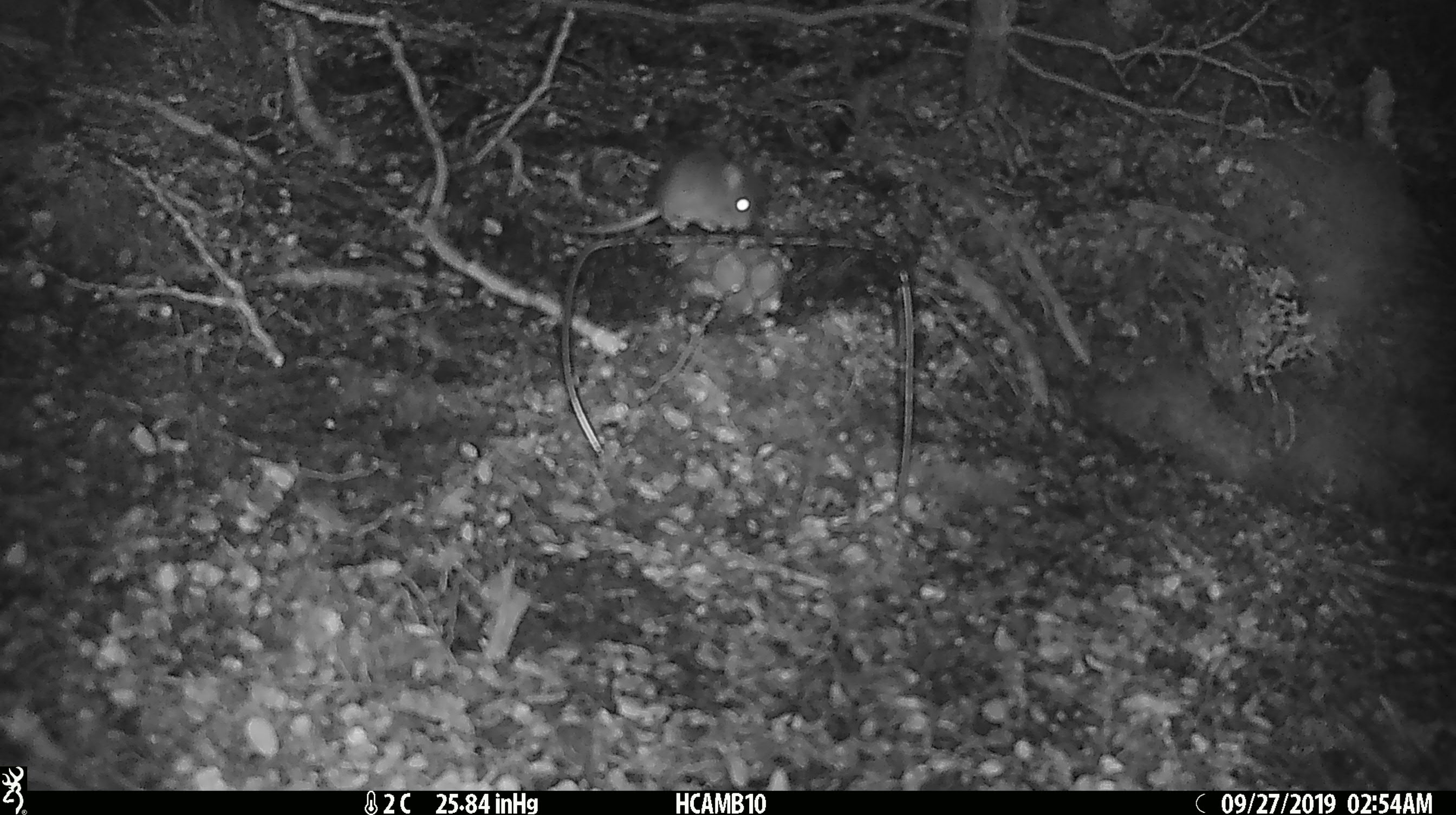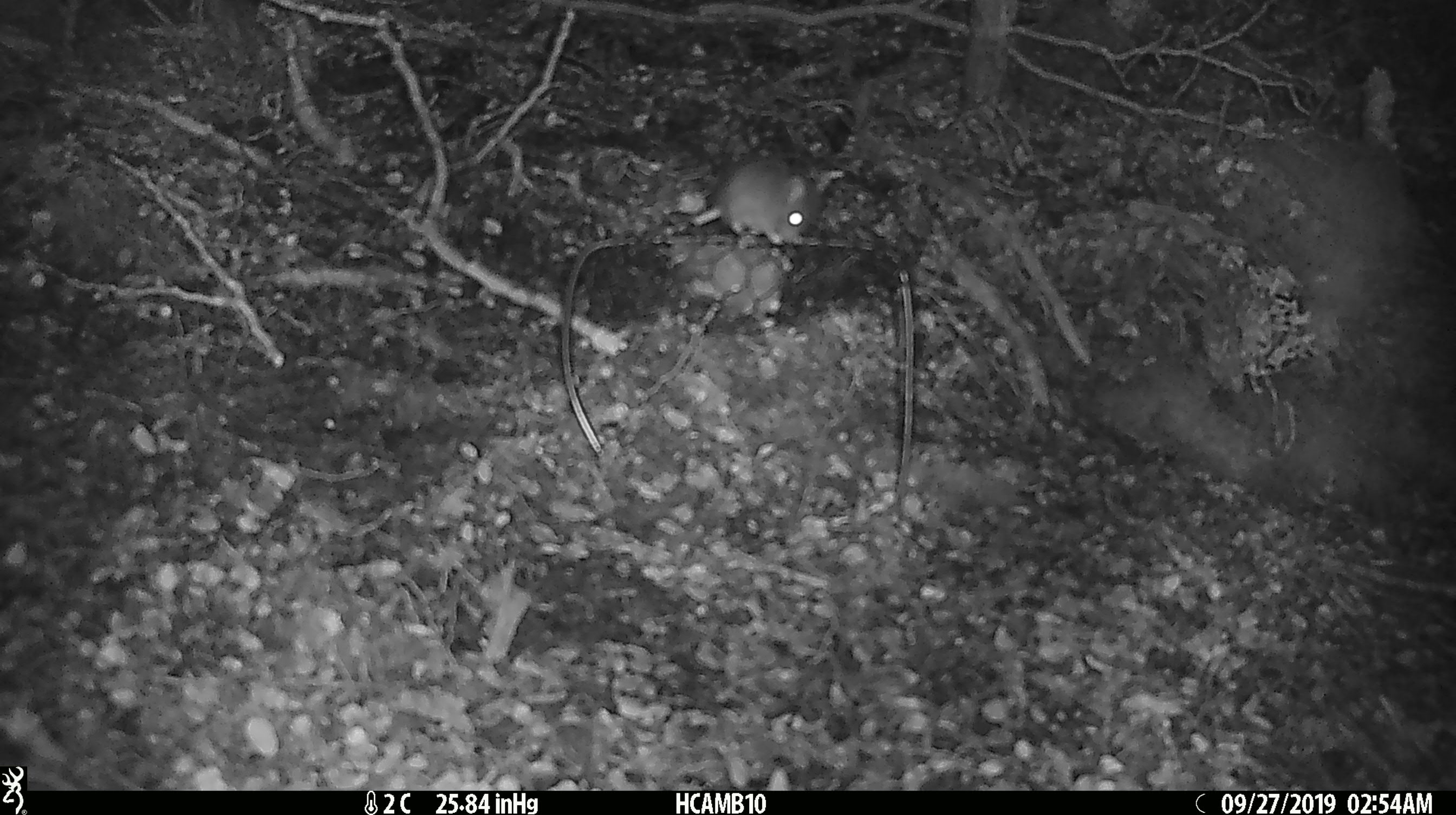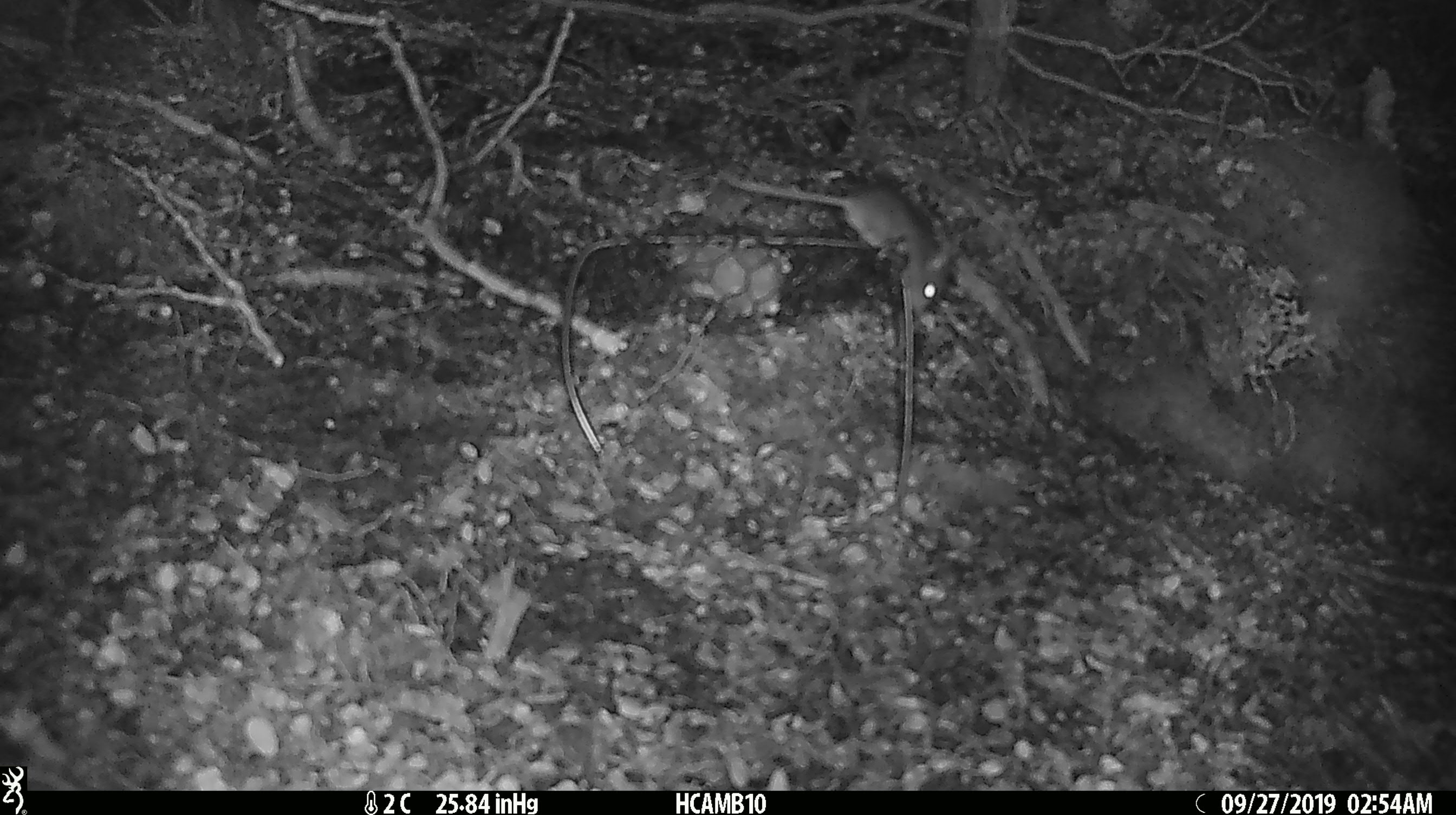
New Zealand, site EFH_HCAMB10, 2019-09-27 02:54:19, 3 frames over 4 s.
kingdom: Animalia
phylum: Chordata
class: Mammalia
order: Rodentia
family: Muridae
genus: Mus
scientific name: Mus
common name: mouse